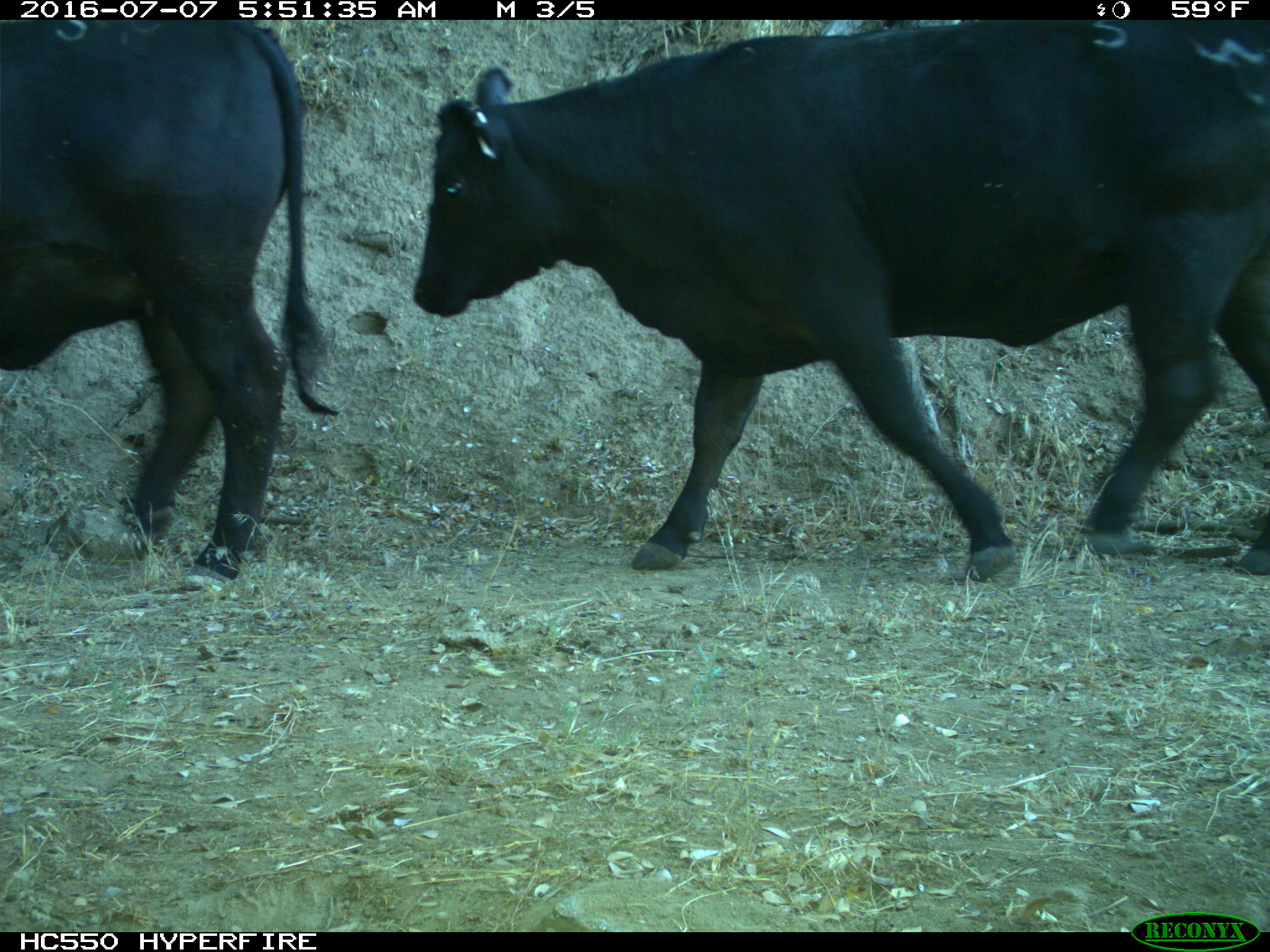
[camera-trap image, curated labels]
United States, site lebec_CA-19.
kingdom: Animalia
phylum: Chordata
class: Mammalia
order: Artiodactyla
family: Bovidae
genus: Bos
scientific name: Bos taurus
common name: domestic cow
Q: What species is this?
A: Bos taurus (domestic cow).